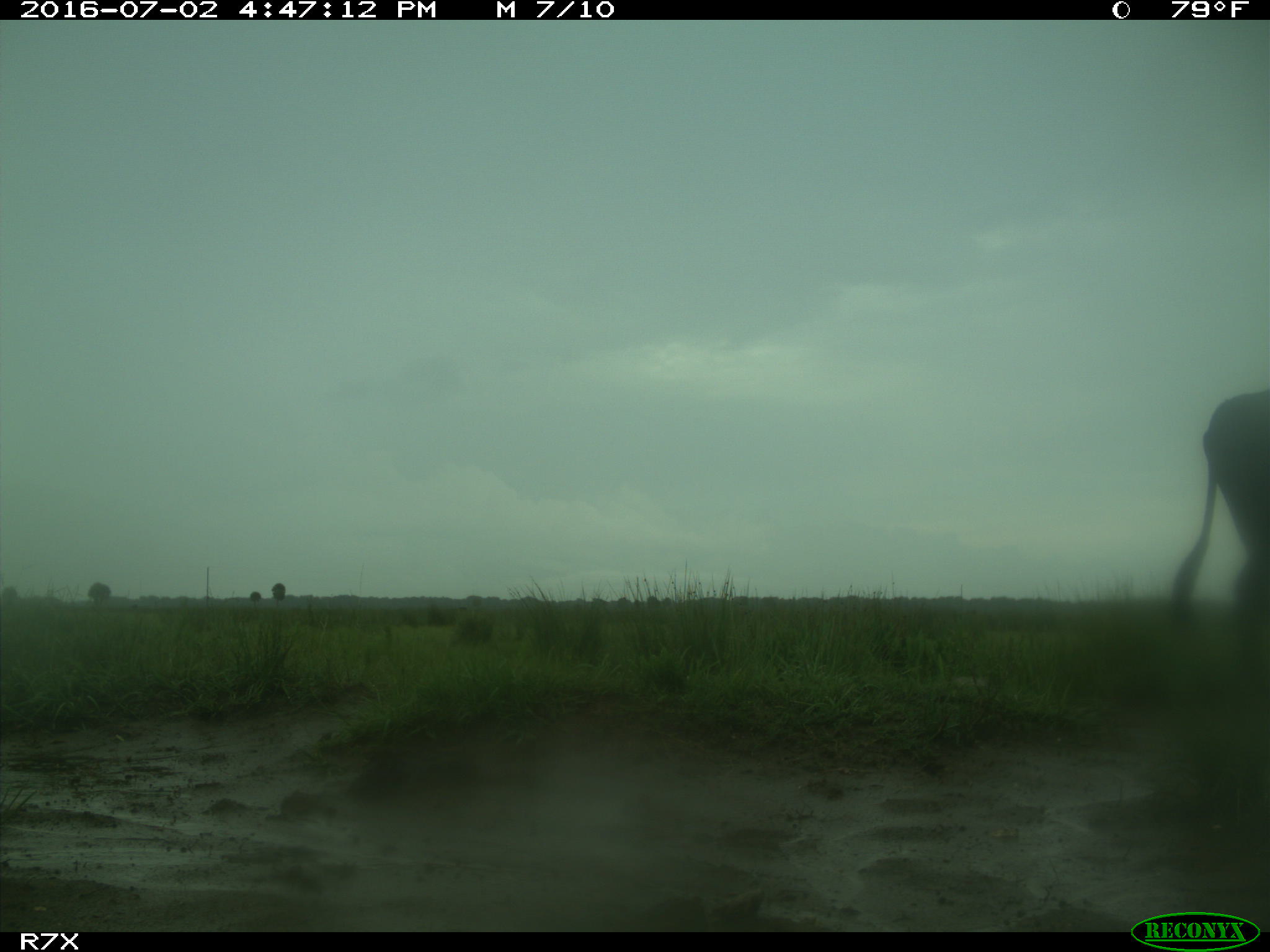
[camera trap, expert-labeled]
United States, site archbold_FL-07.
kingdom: Animalia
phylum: Chordata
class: Mammalia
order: Artiodactyla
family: Bovidae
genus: Bos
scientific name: Bos taurus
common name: domestic cow